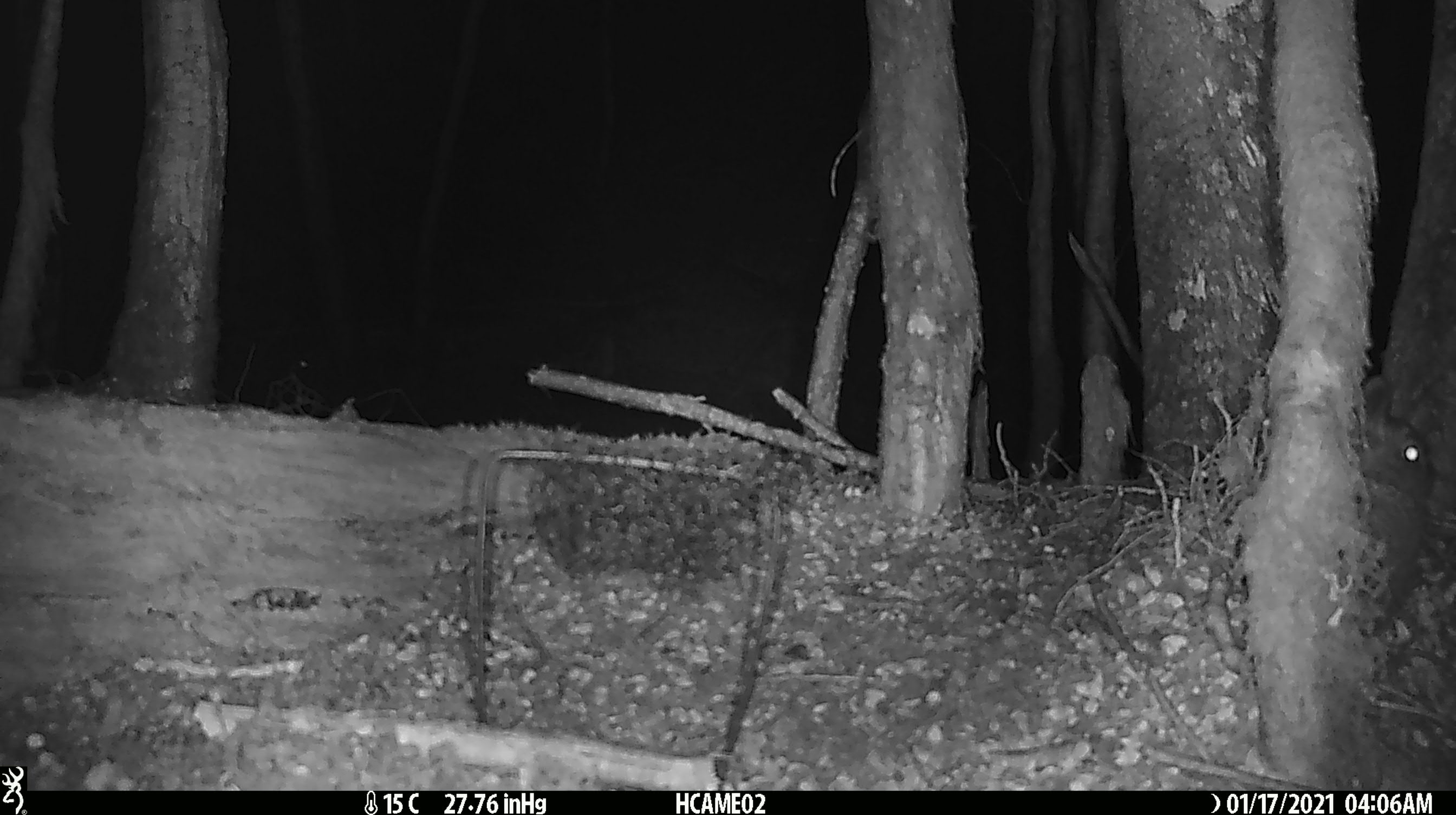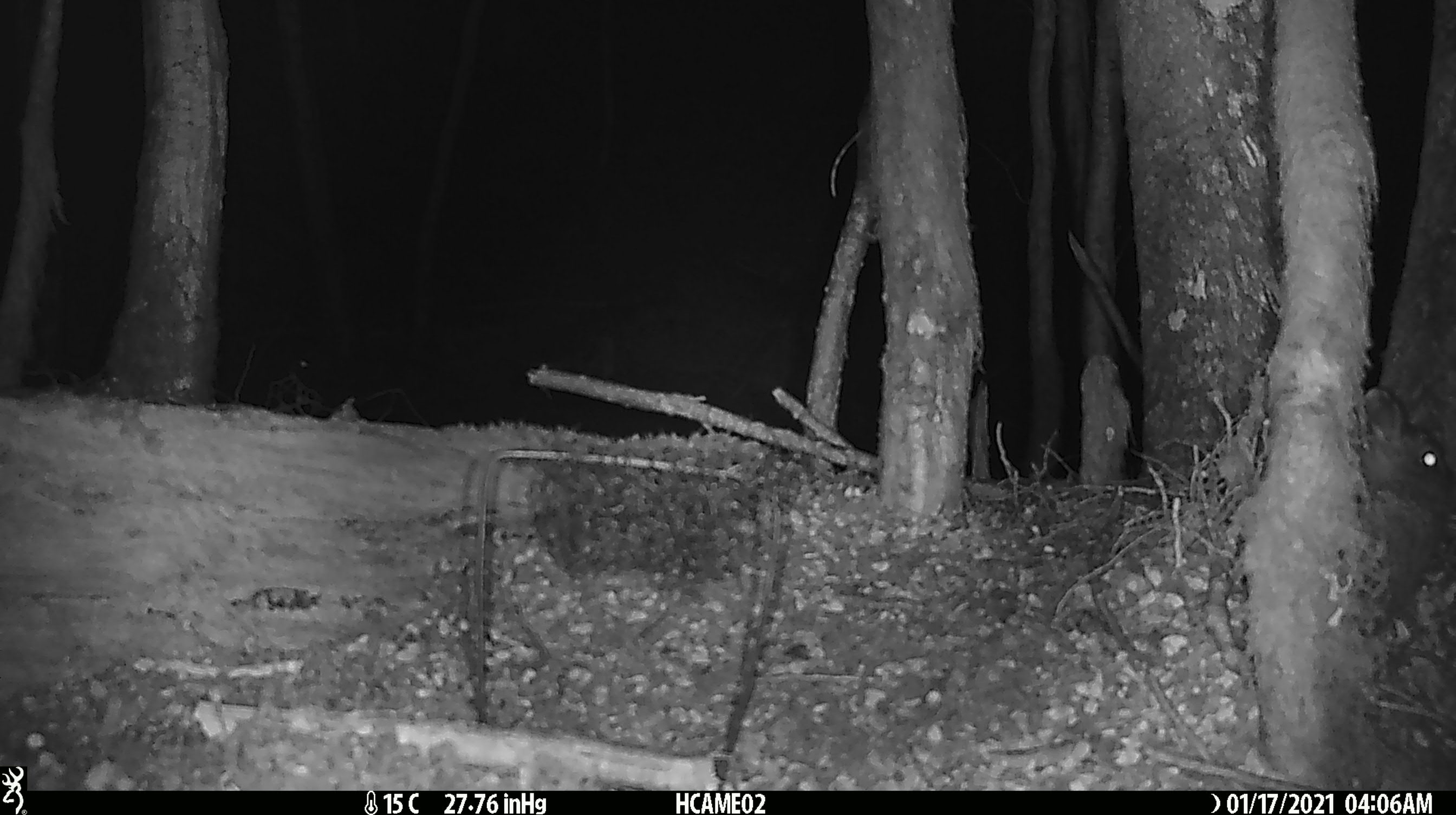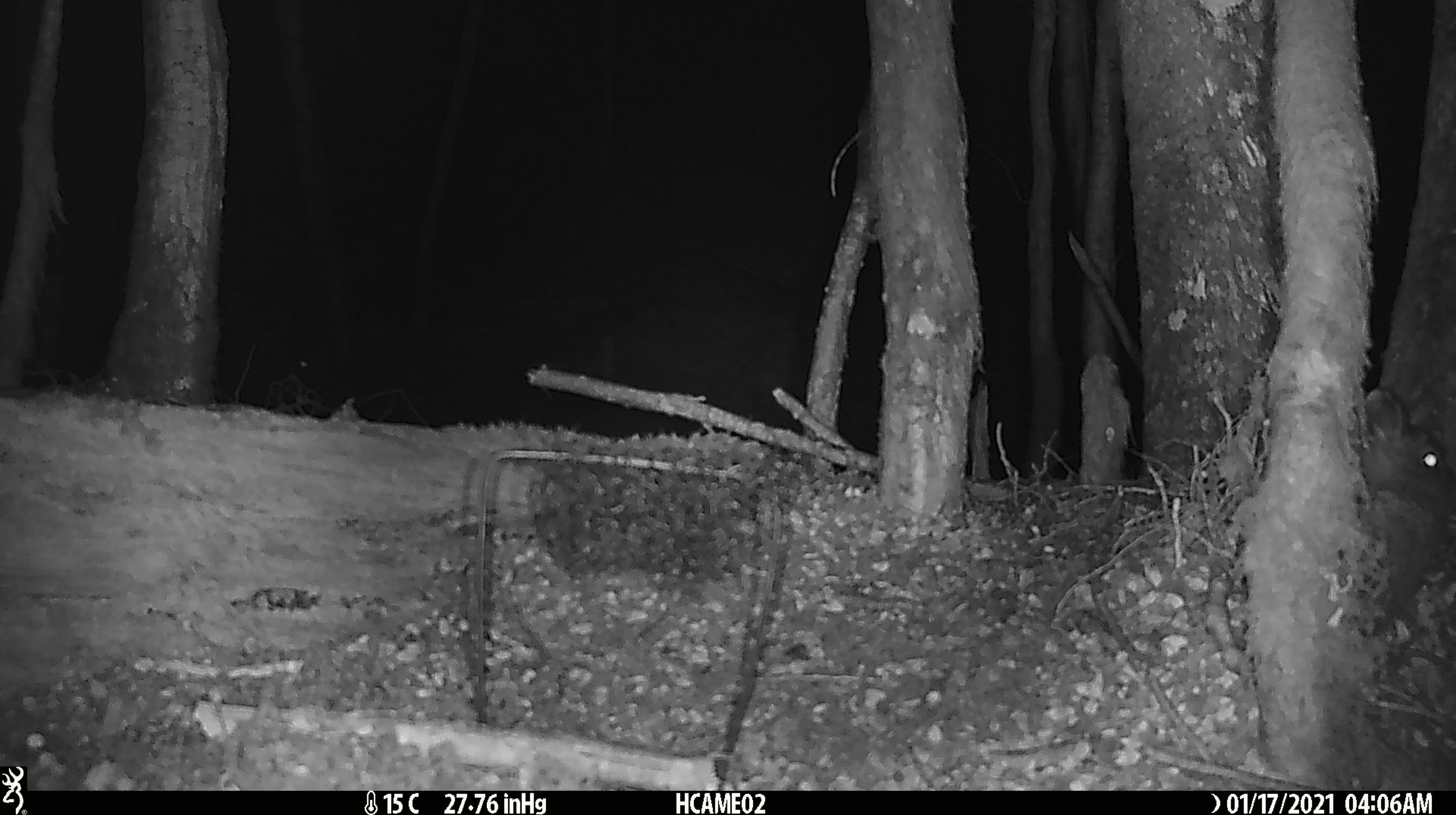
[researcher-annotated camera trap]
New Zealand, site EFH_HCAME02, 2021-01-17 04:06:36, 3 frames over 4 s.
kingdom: Animalia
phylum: Chordata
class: Mammalia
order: Lagomorpha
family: Leporidae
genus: Oryctolagus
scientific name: Oryctolagus cuniculus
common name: european rabbit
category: rabbit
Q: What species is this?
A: Rabbit (european rabbit) (Oryctolagus cuniculus).